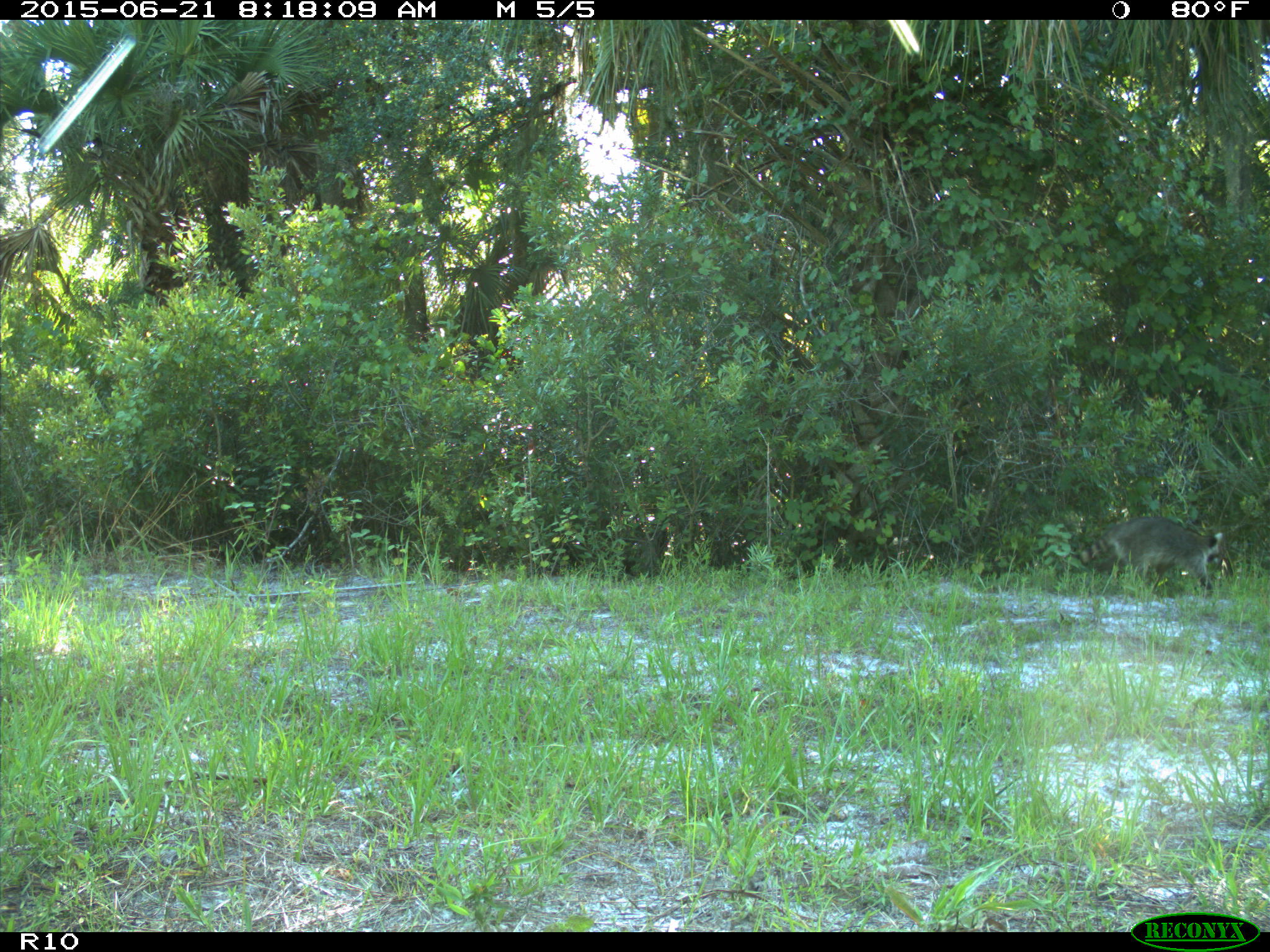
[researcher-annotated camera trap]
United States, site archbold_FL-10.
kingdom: Animalia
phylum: Chordata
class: Mammalia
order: Carnivora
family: Procyonidae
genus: Procyon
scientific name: Procyon lotor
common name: common raccoon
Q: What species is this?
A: Procyon lotor (common raccoon).